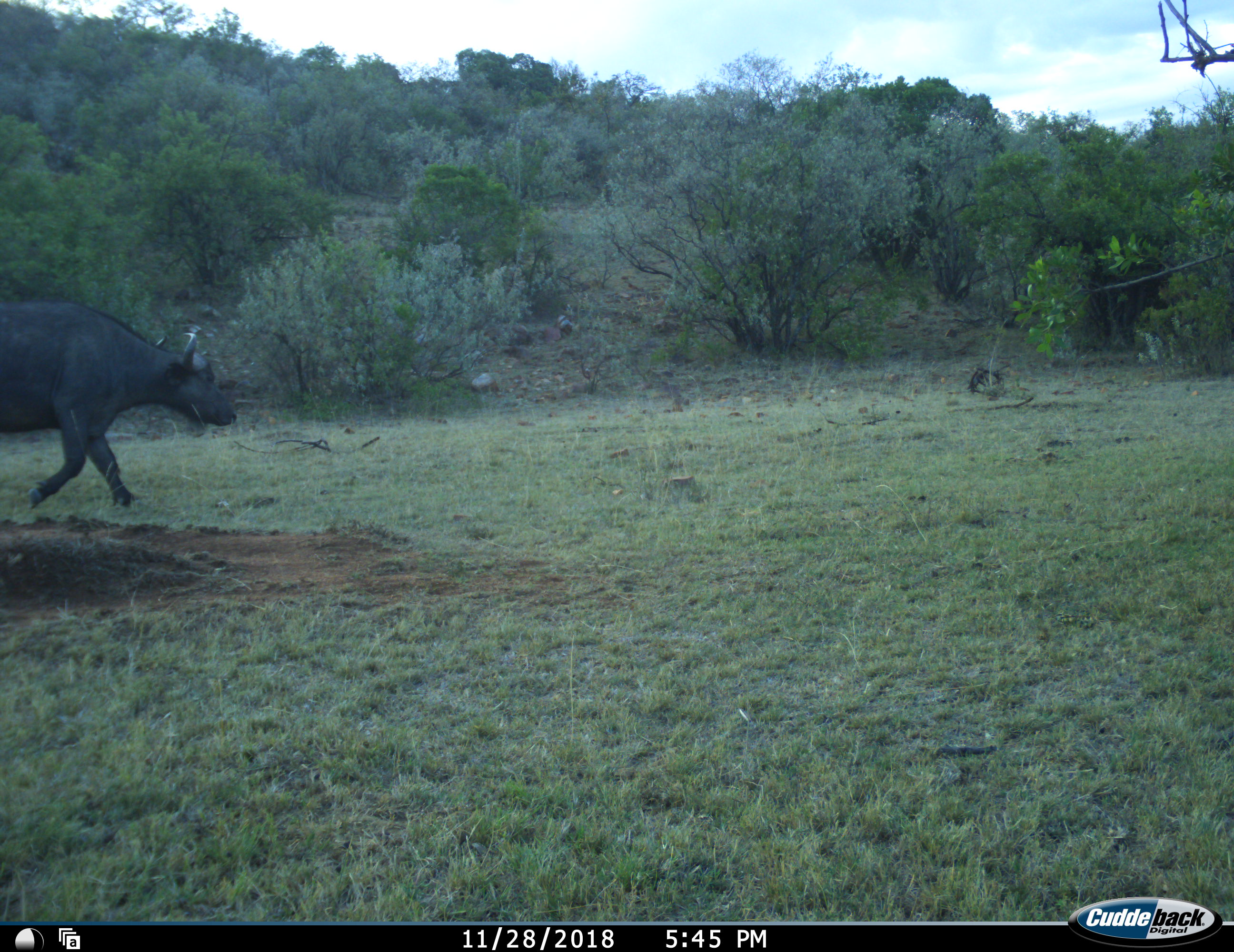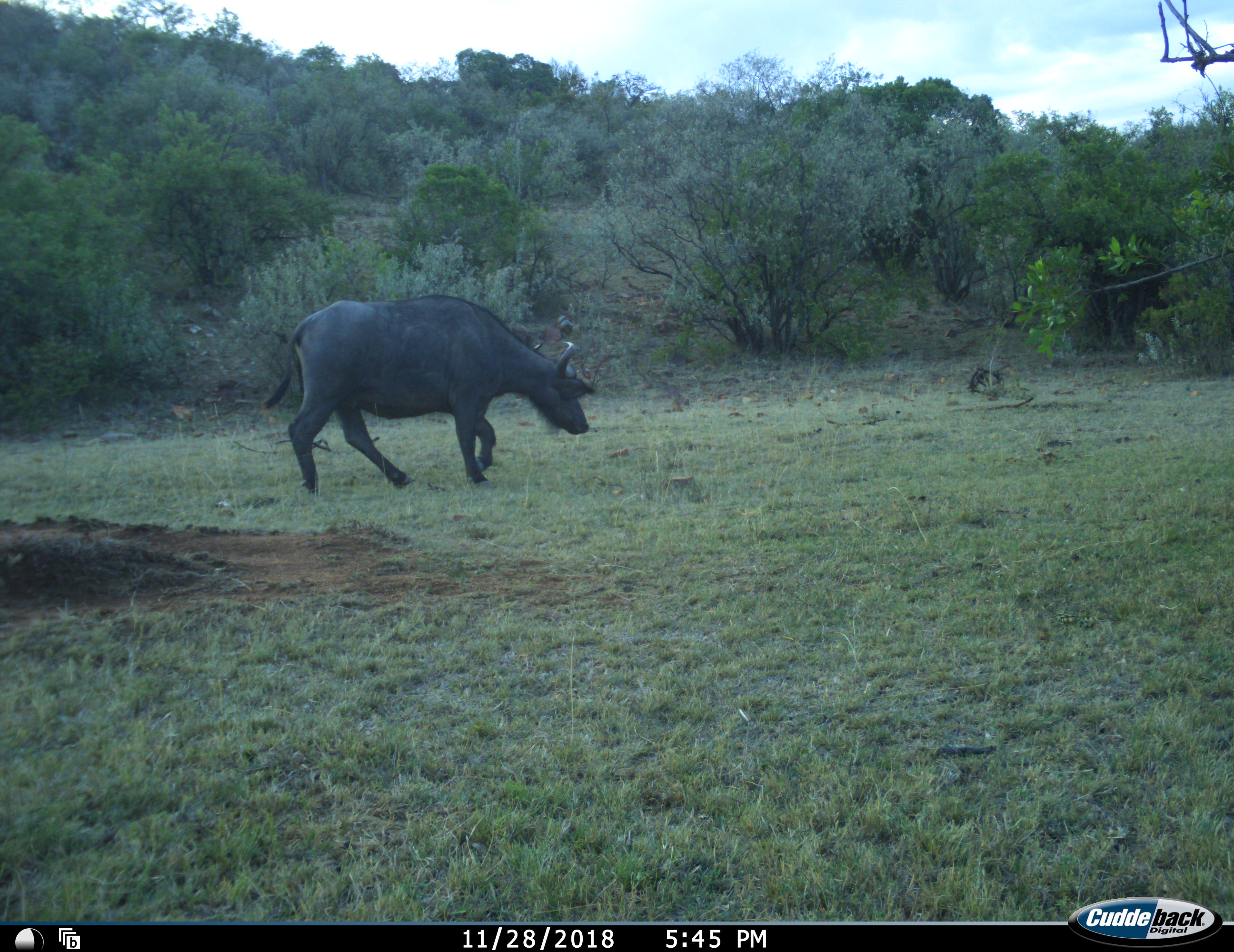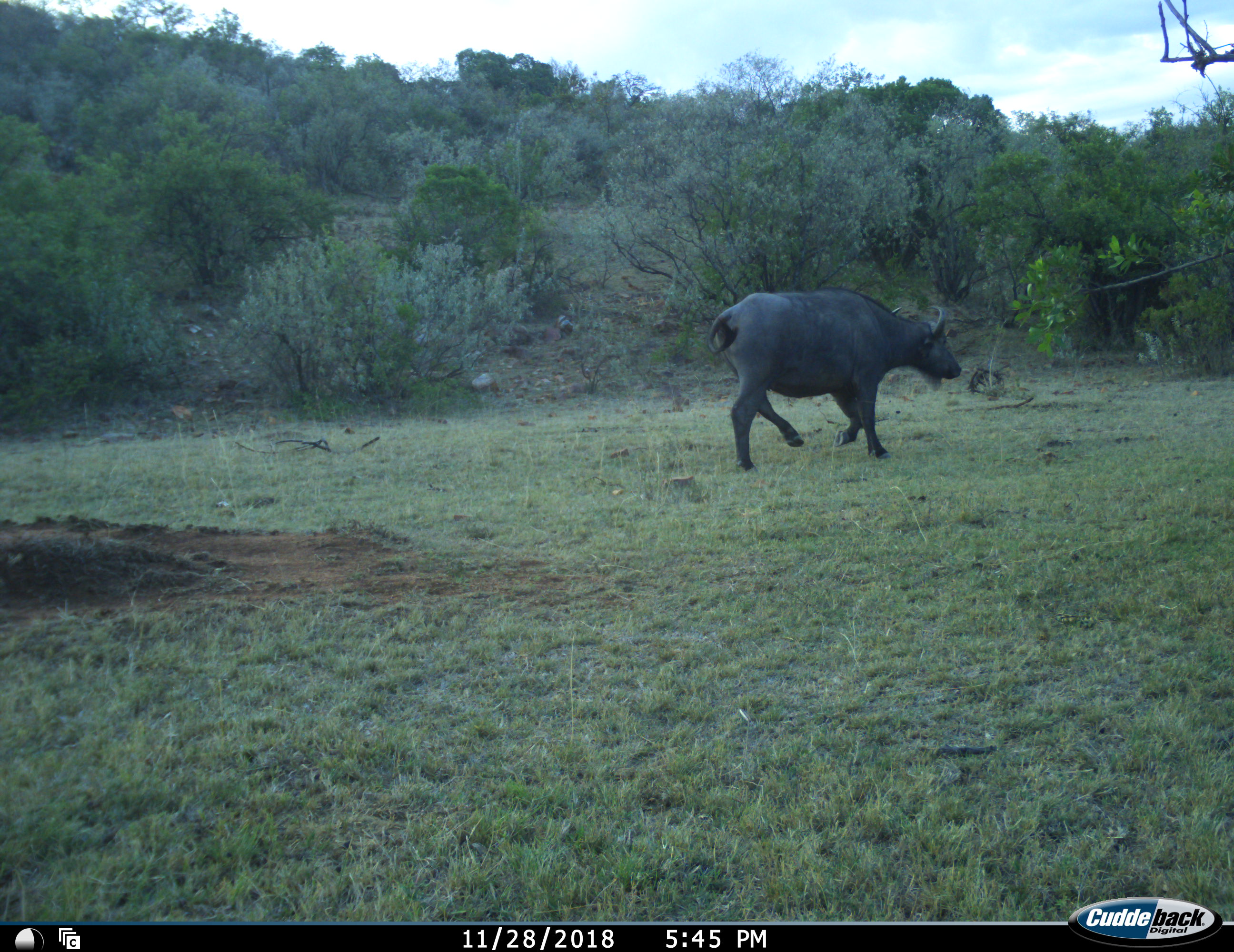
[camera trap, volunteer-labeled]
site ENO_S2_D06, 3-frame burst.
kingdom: Animalia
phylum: Chordata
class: Mammalia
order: Artiodactyla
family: Bovidae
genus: Syncerus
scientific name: Syncerus caffer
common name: african buffalo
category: buffalo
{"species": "buffalo (african buffalo) (Syncerus caffer)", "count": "1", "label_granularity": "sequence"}